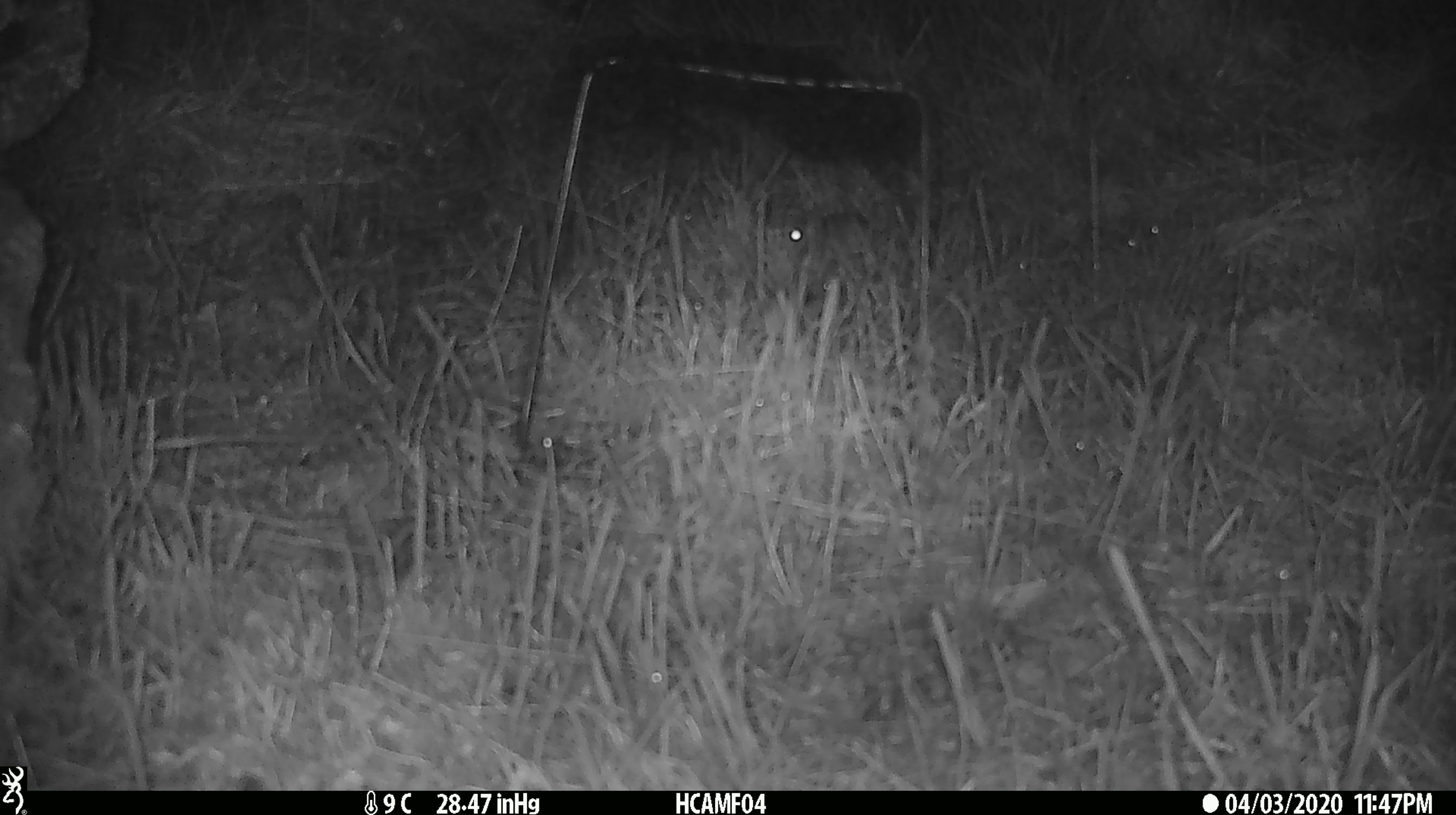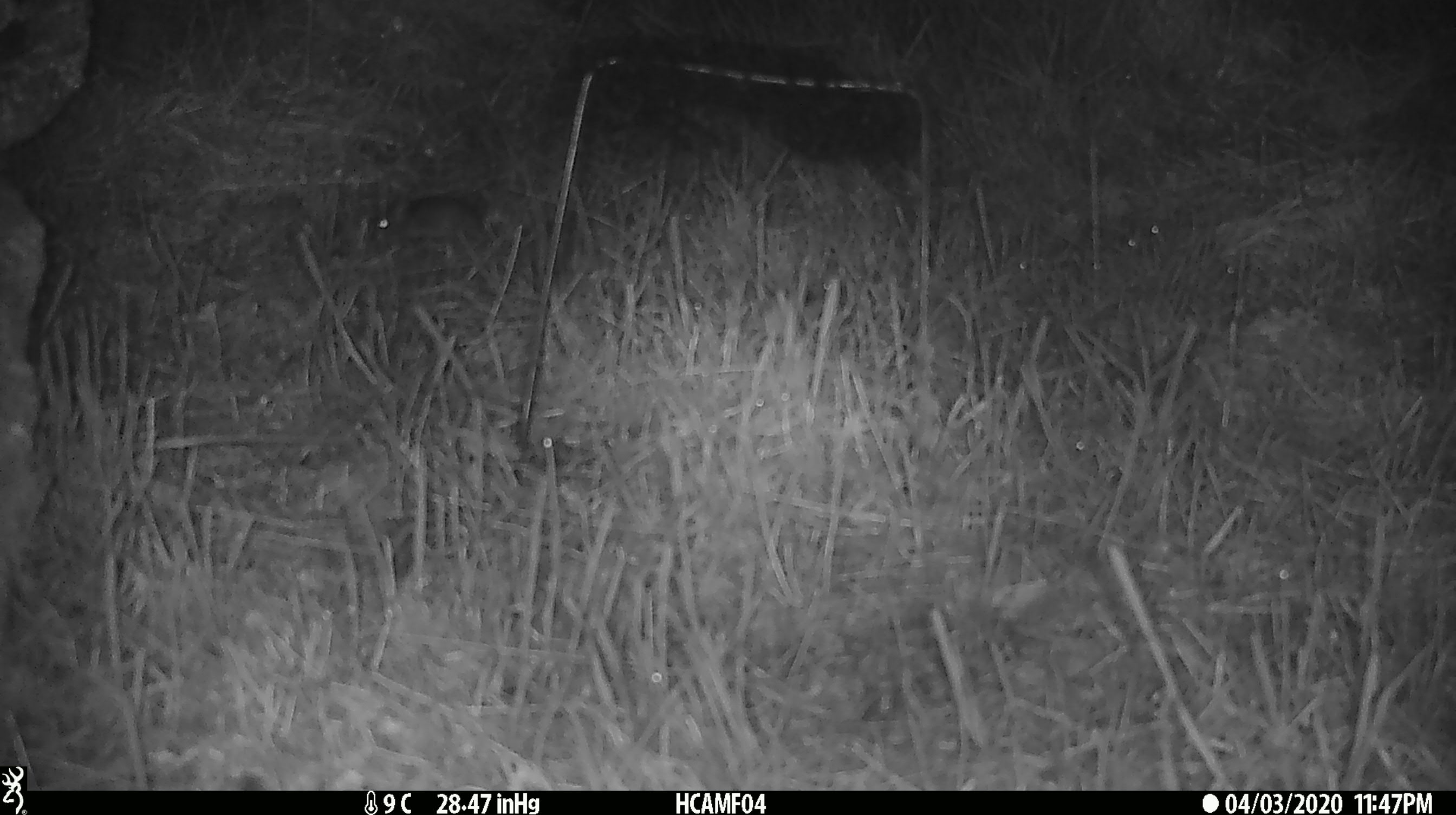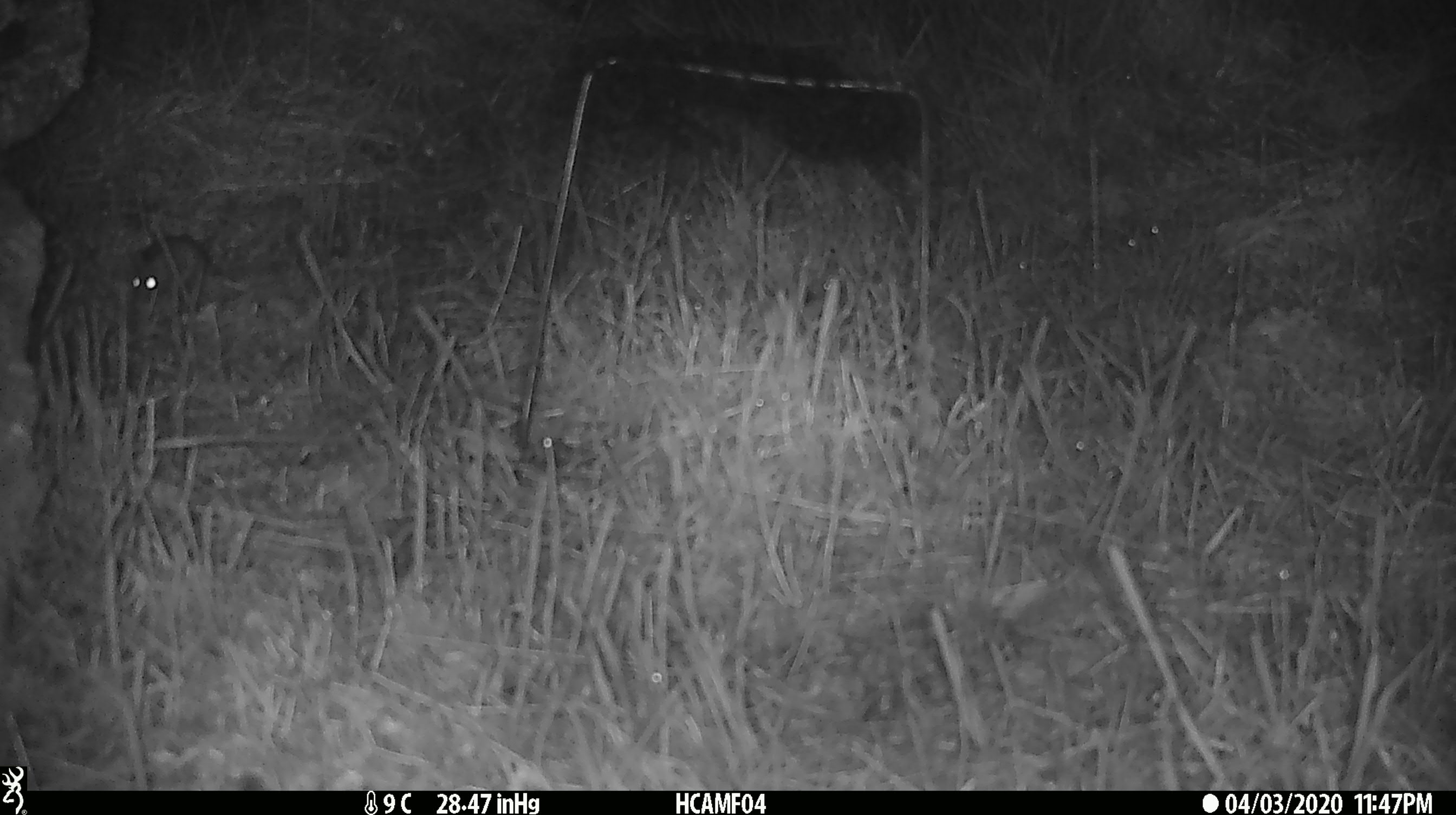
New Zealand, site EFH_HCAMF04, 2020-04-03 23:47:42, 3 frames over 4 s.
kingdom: Animalia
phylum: Chordata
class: Mammalia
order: Rodentia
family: Muridae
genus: Mus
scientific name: Mus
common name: mouse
Mouse (Mus).